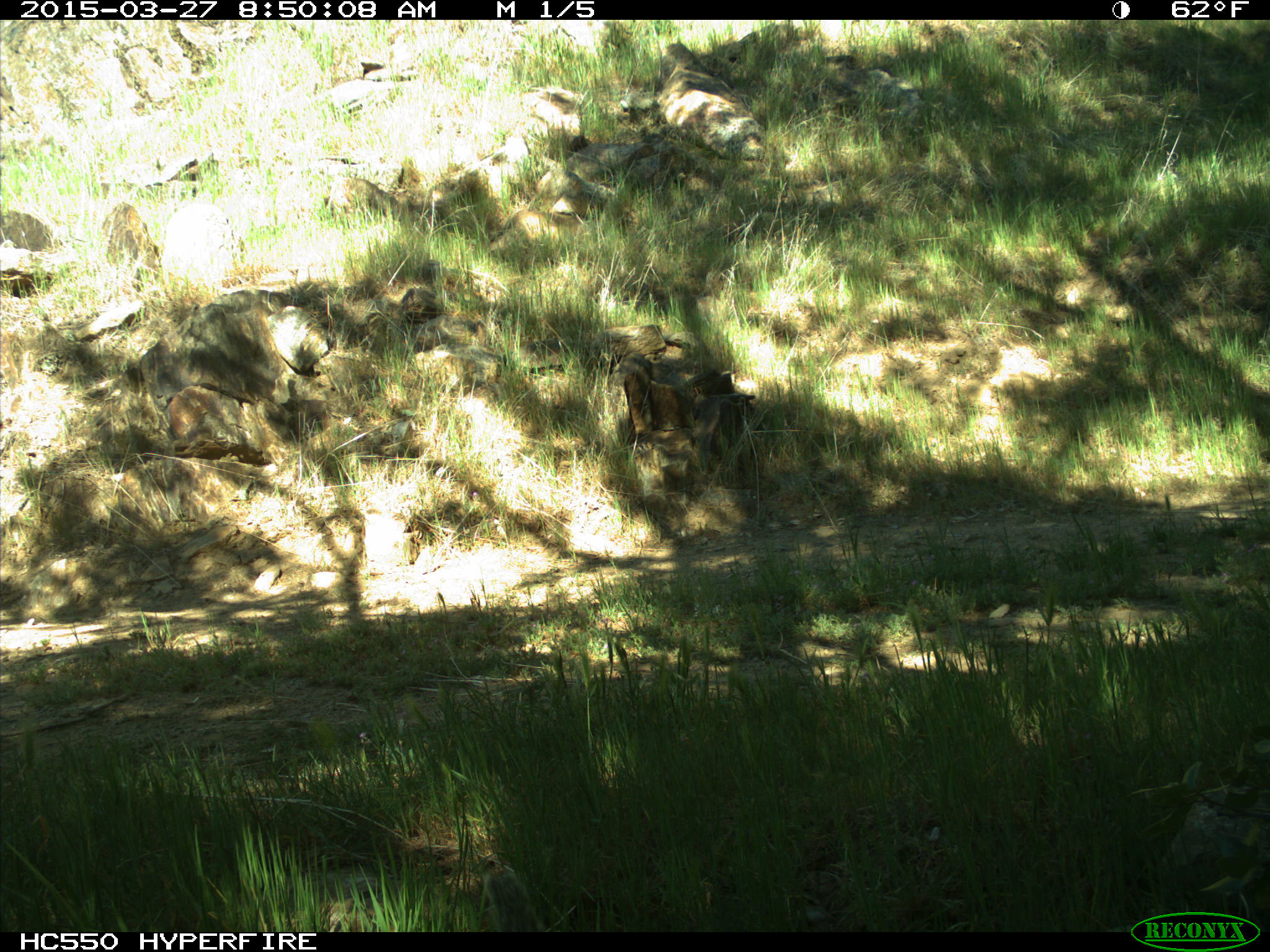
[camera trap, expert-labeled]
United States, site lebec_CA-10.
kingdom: Animalia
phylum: Chordata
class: Mammalia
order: Rodentia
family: Sciuridae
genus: Otospermophilus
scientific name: Otospermophilus beecheyi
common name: california ground squirrel